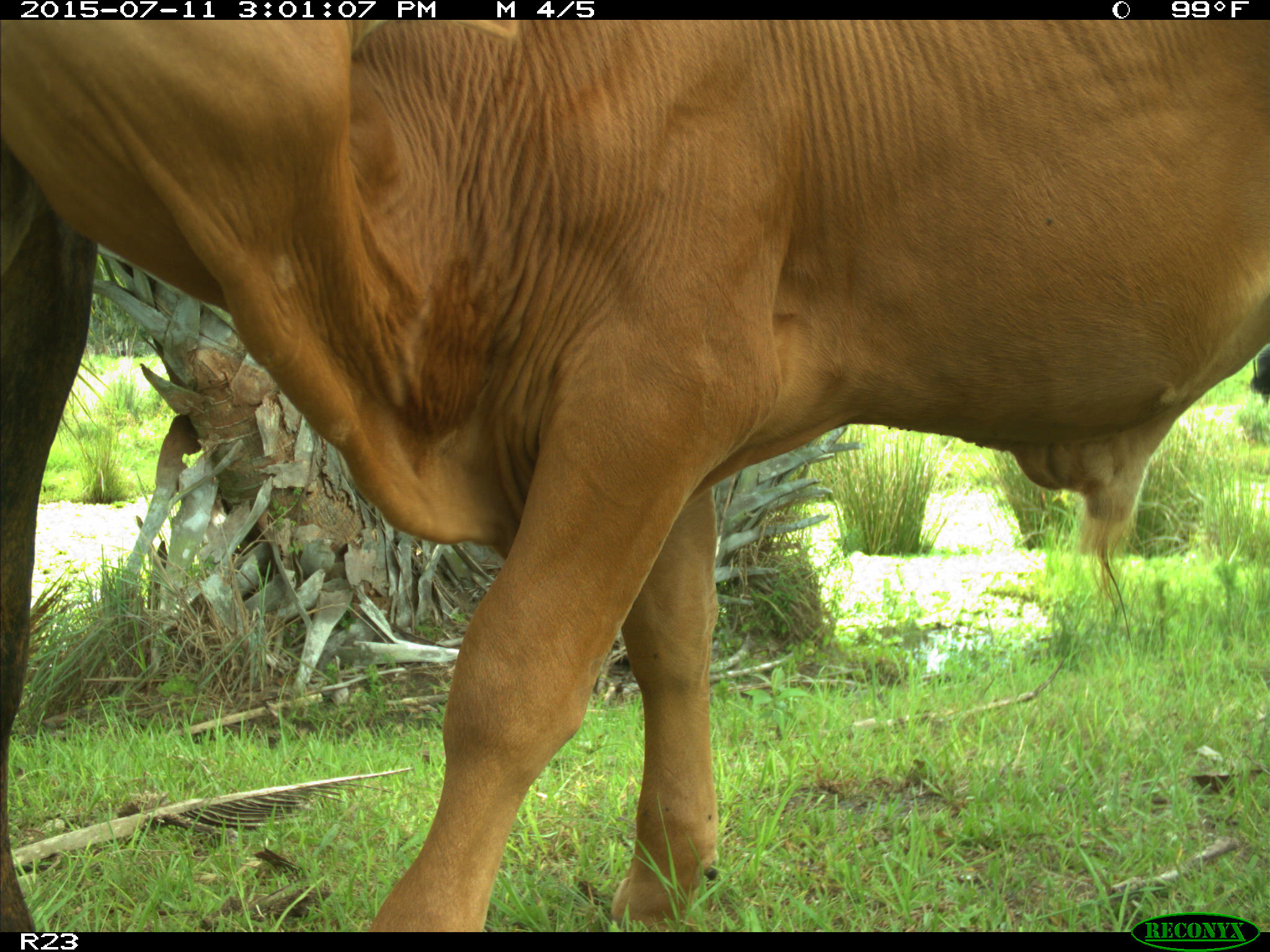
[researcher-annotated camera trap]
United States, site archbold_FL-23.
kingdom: Animalia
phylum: Chordata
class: Mammalia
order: Artiodactyla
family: Bovidae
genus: Bos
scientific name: Bos taurus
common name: domestic cow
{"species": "Bos taurus (domestic cow)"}